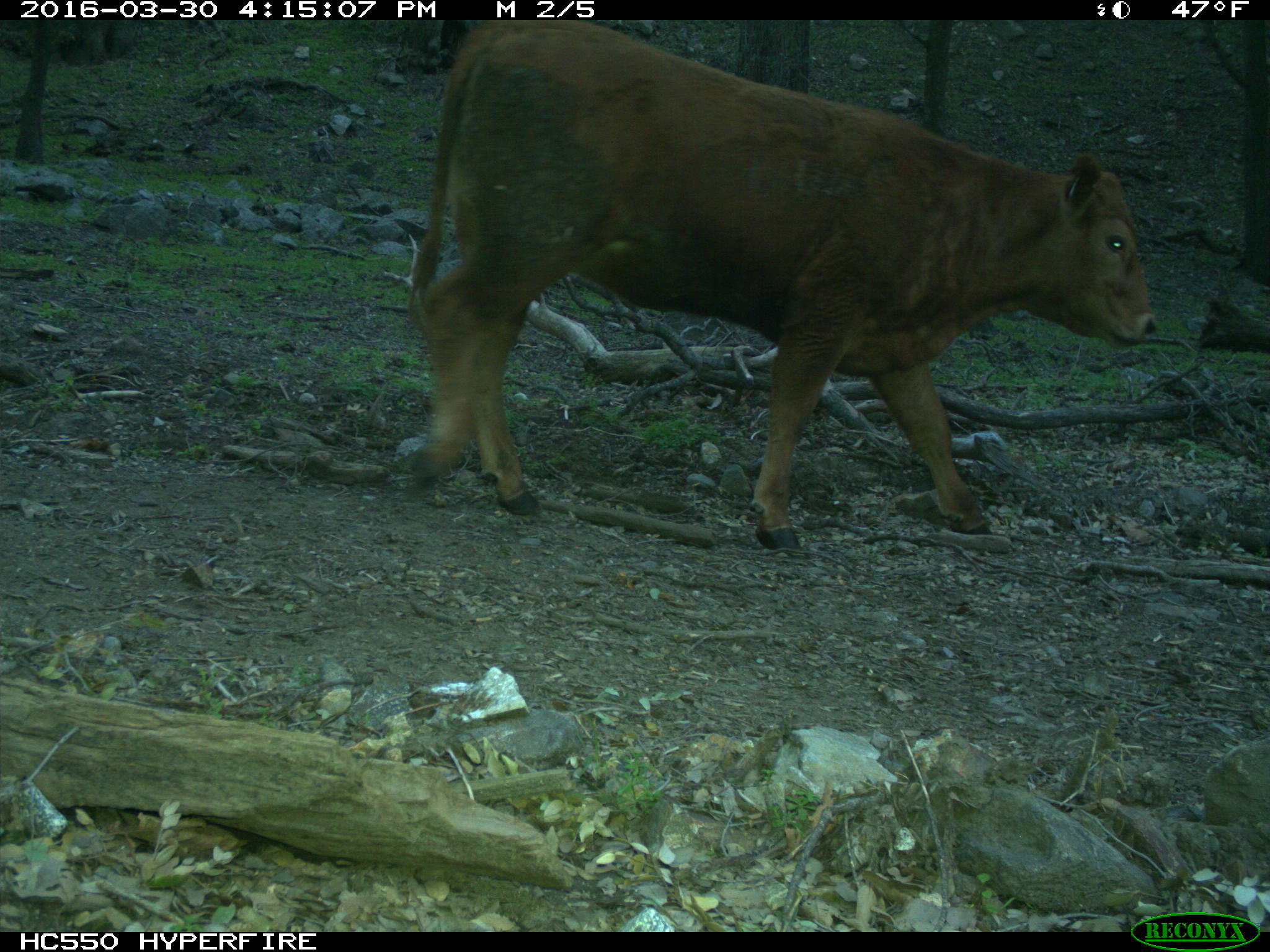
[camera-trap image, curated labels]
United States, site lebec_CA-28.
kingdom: Animalia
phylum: Chordata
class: Mammalia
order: Artiodactyla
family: Bovidae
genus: Bos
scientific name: Bos taurus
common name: domestic cow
Bos taurus (domestic cow).